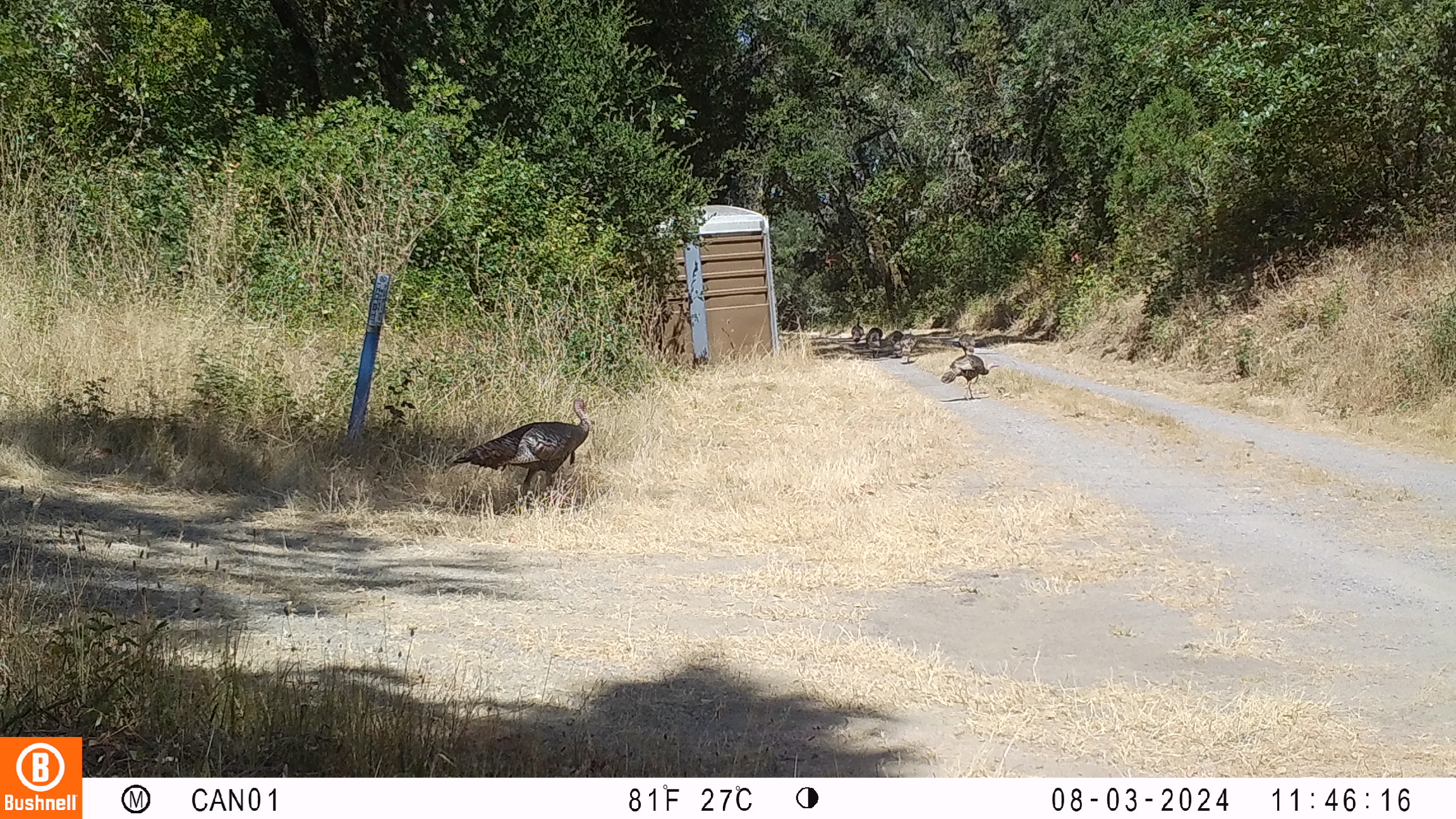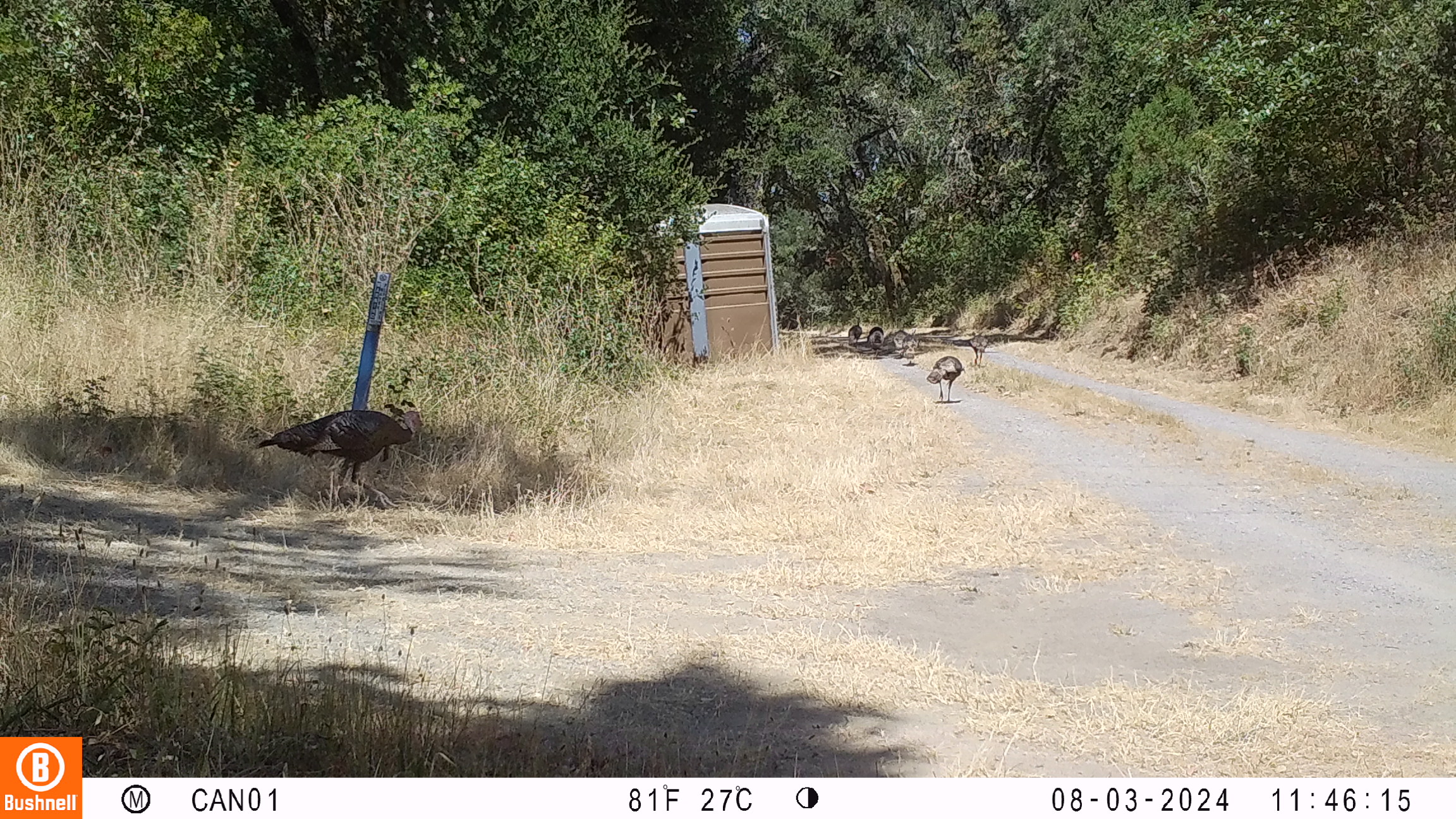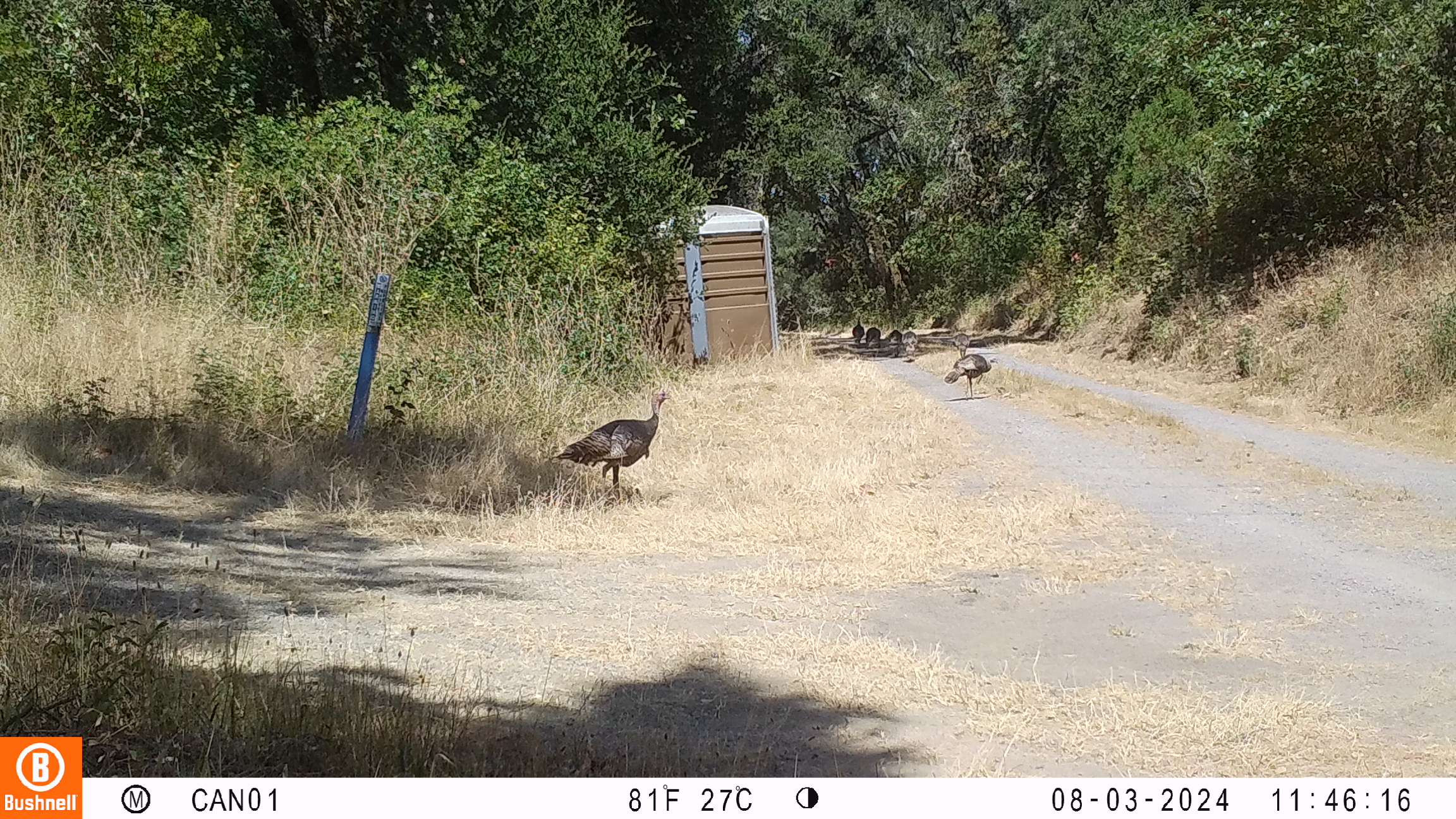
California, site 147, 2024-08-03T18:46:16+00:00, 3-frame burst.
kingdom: Animalia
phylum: Chordata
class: Aves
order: Galliformes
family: Phasianidae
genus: Meleagris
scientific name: Meleagris gallopavo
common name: turkey